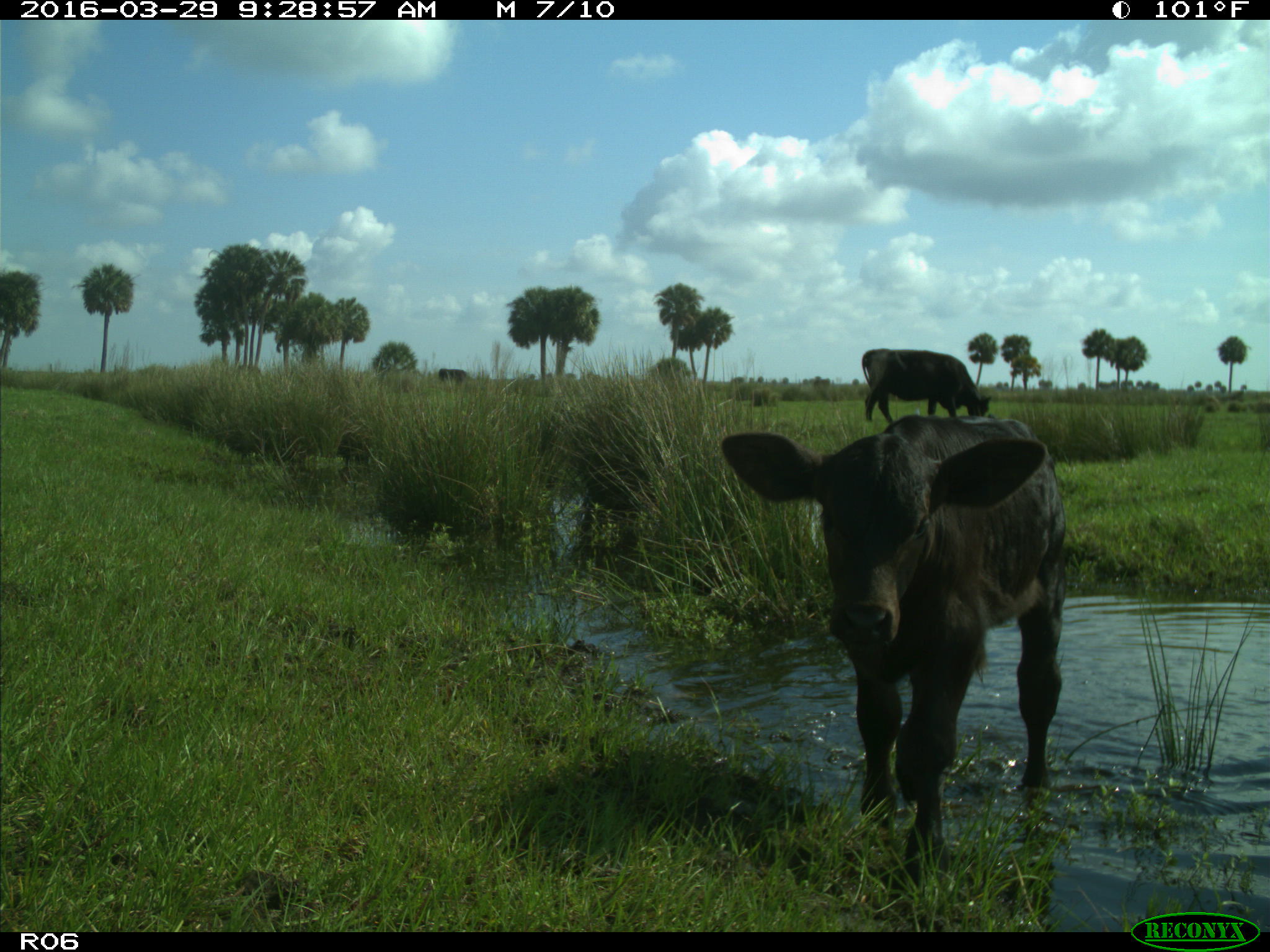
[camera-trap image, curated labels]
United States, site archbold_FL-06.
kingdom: Animalia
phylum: Chordata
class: Mammalia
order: Artiodactyla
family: Bovidae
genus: Bos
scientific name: Bos taurus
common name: domestic cow